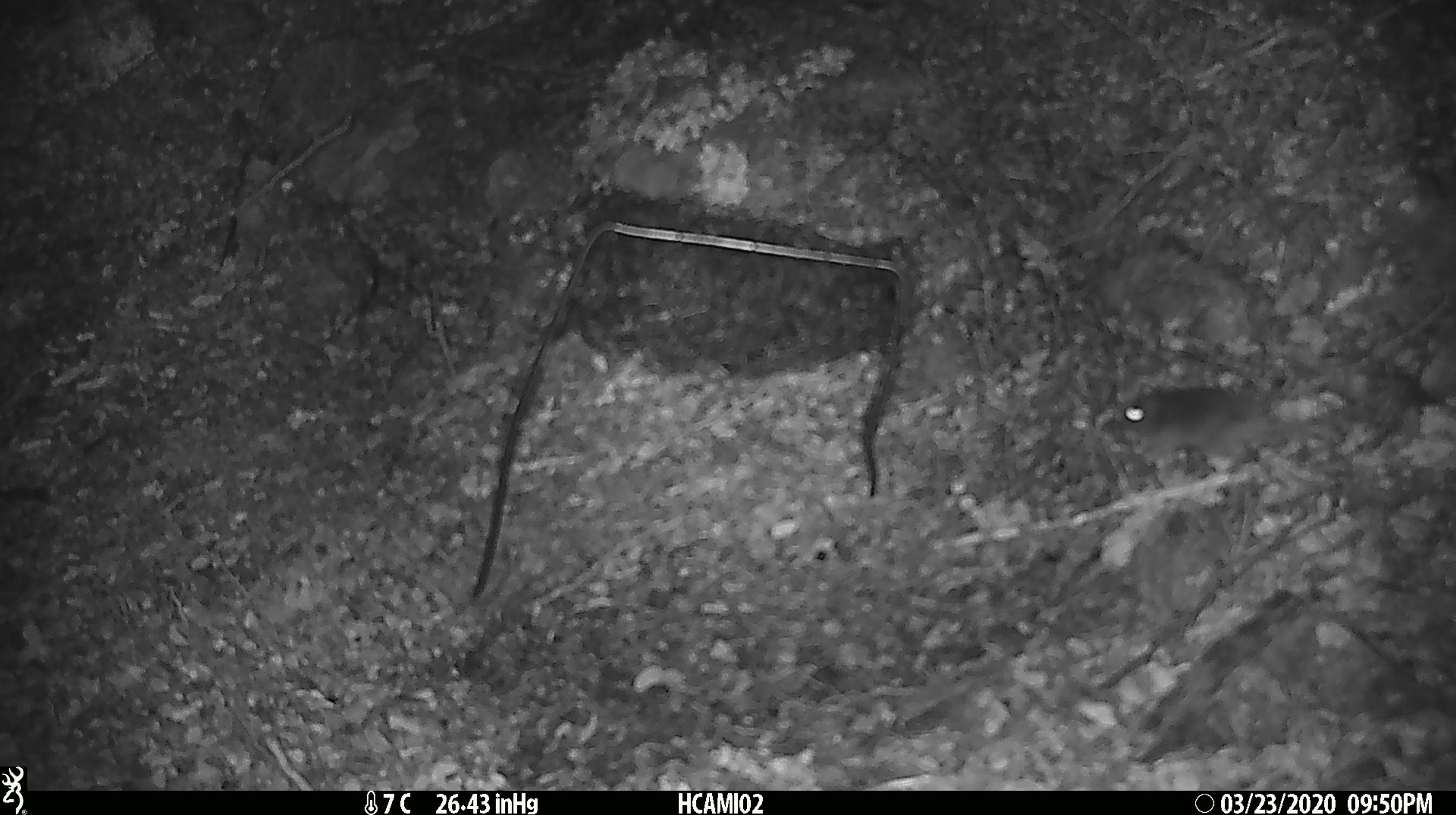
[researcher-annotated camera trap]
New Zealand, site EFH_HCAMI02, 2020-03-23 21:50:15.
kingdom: Animalia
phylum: Chordata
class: Mammalia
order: Rodentia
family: Muridae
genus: Mus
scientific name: Mus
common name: mouse